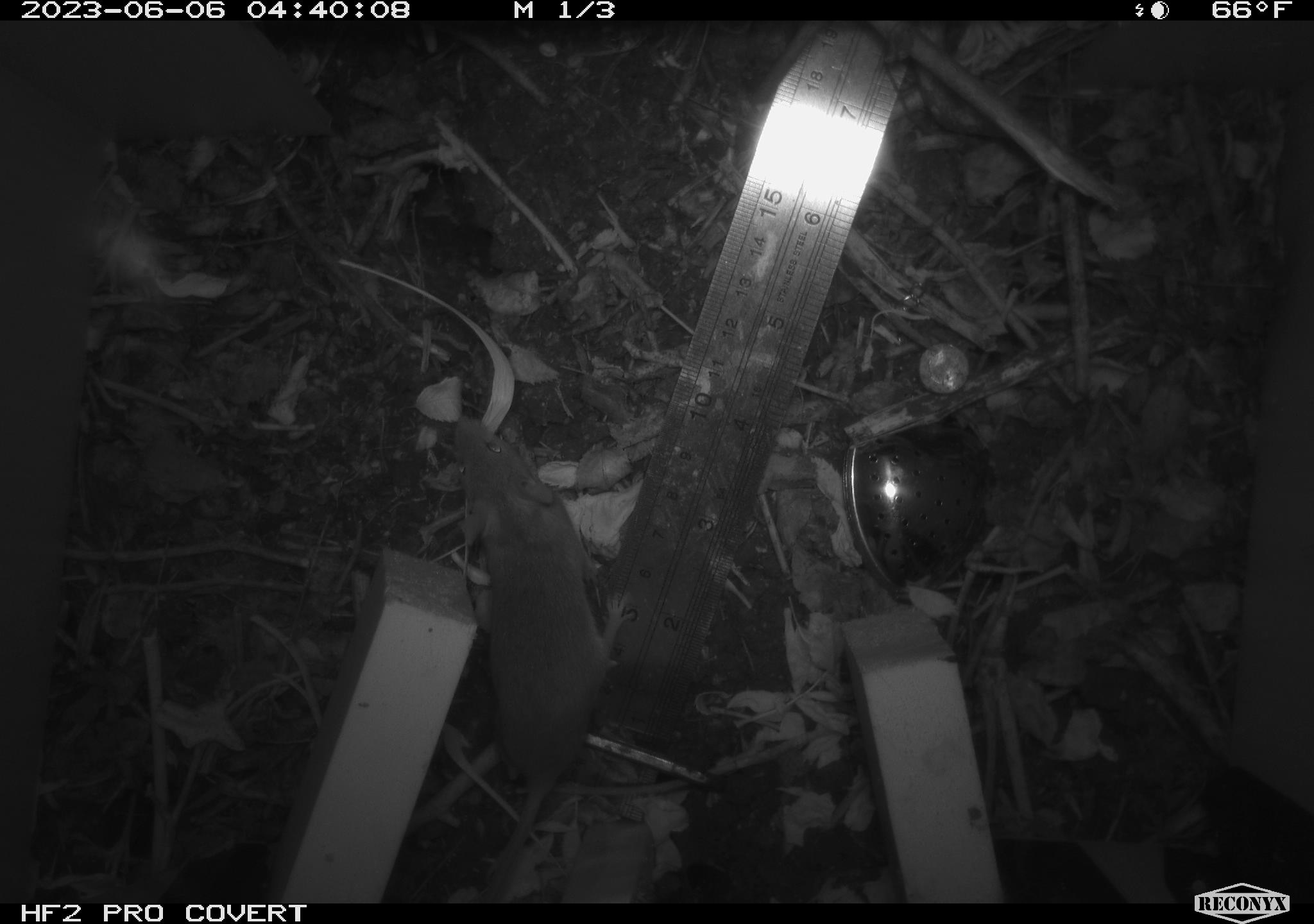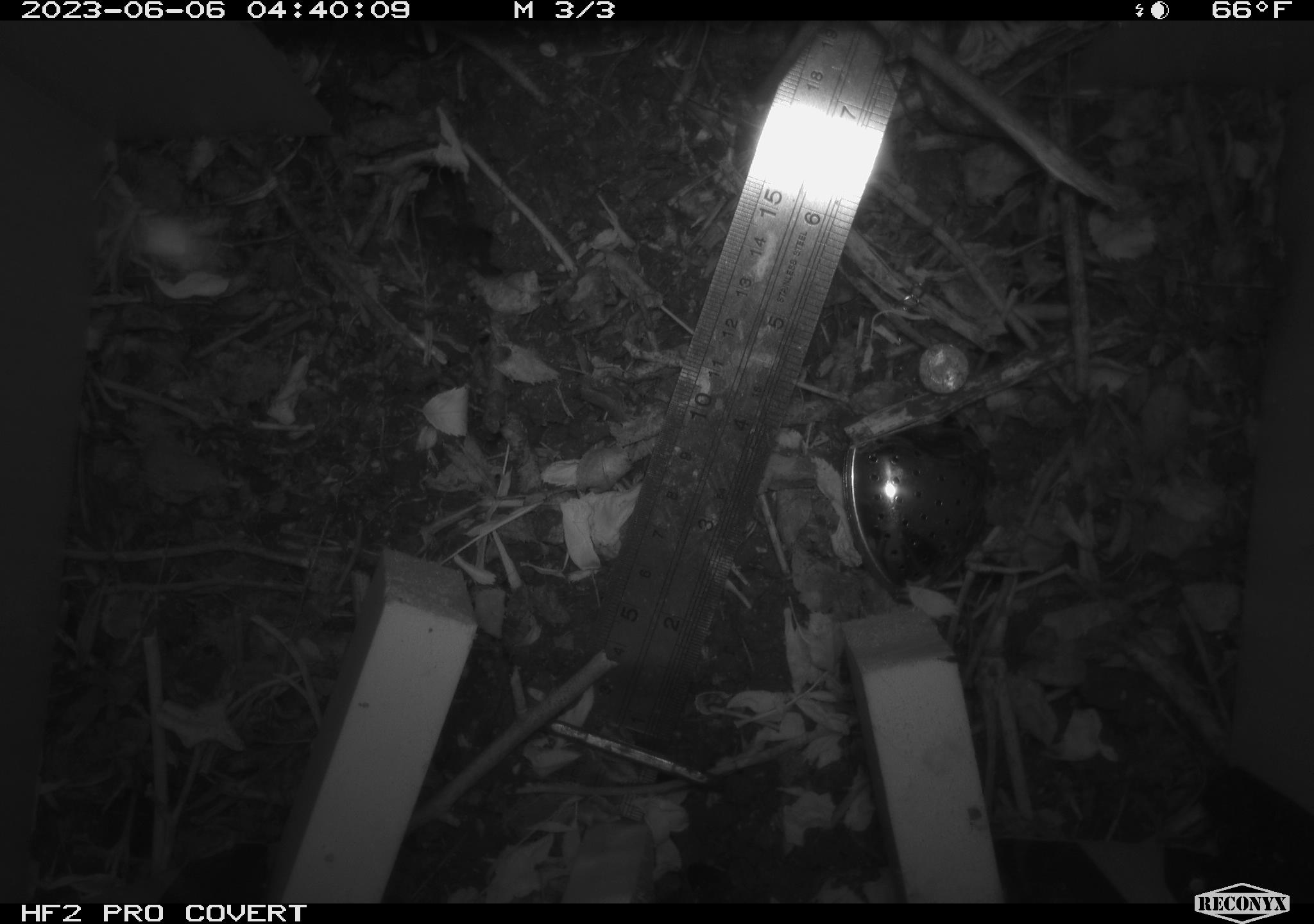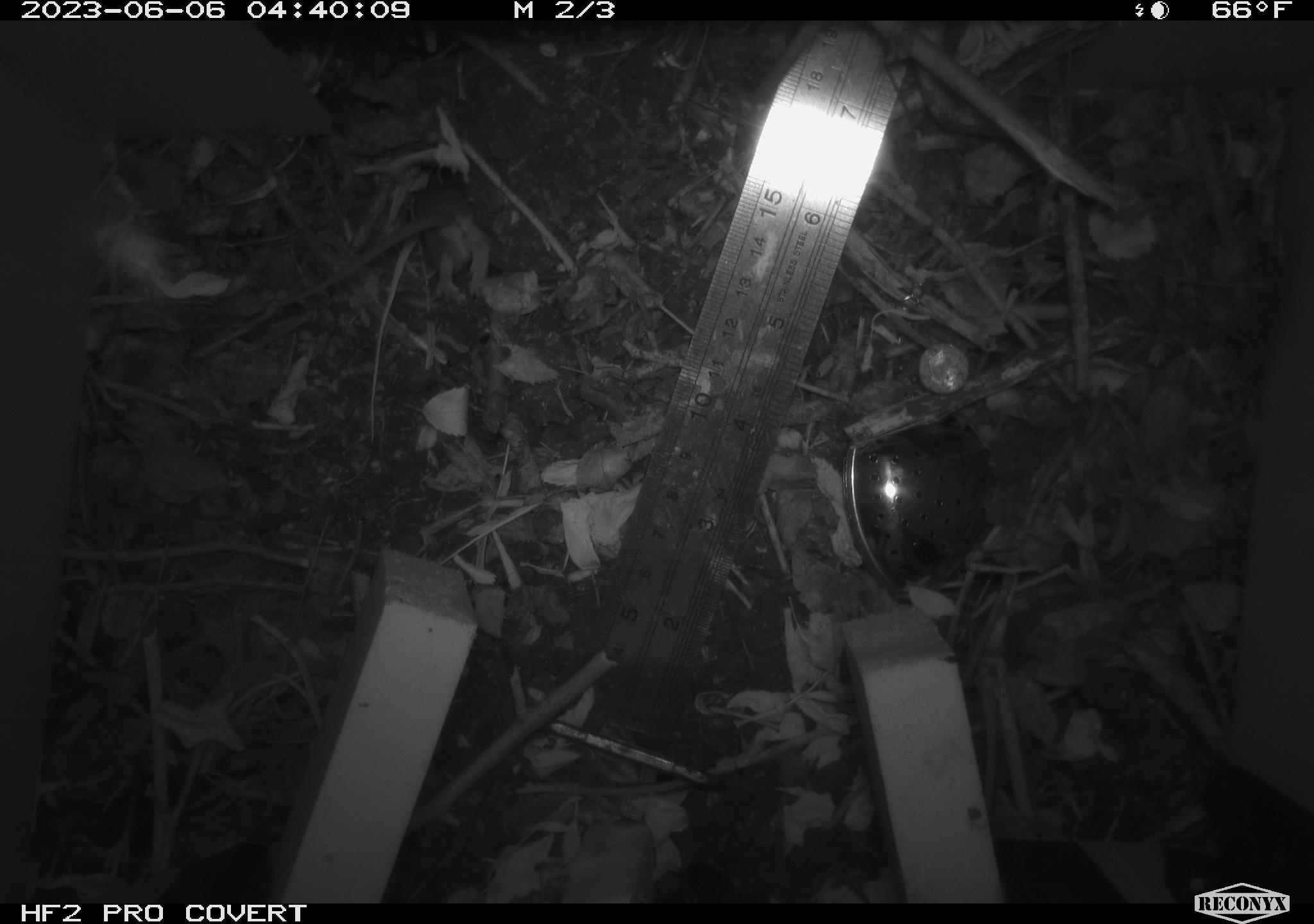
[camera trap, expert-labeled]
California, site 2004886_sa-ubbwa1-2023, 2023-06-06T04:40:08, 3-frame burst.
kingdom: Animalia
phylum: Chordata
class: Mammalia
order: Rodentia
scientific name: Rodentia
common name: rodent